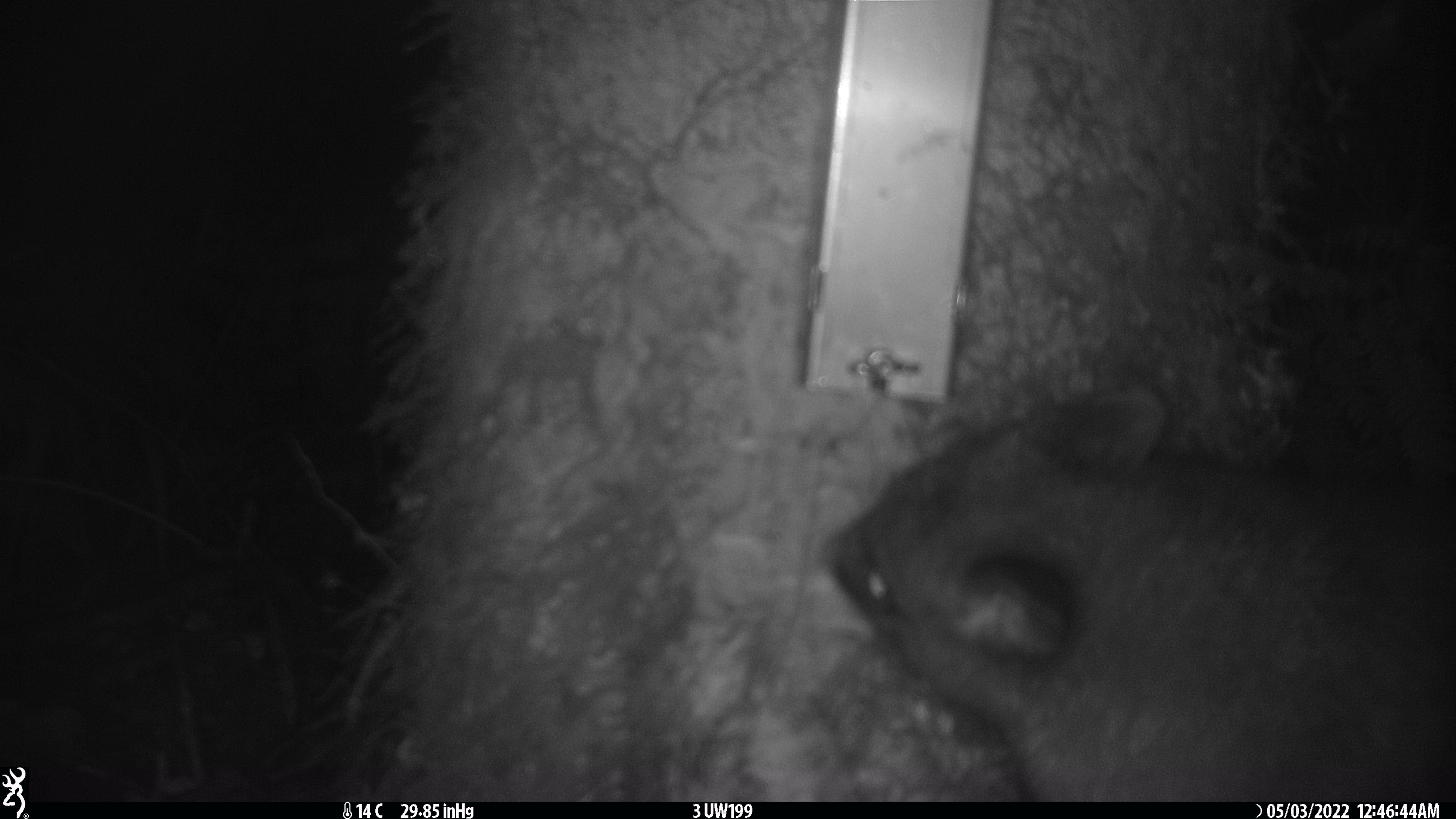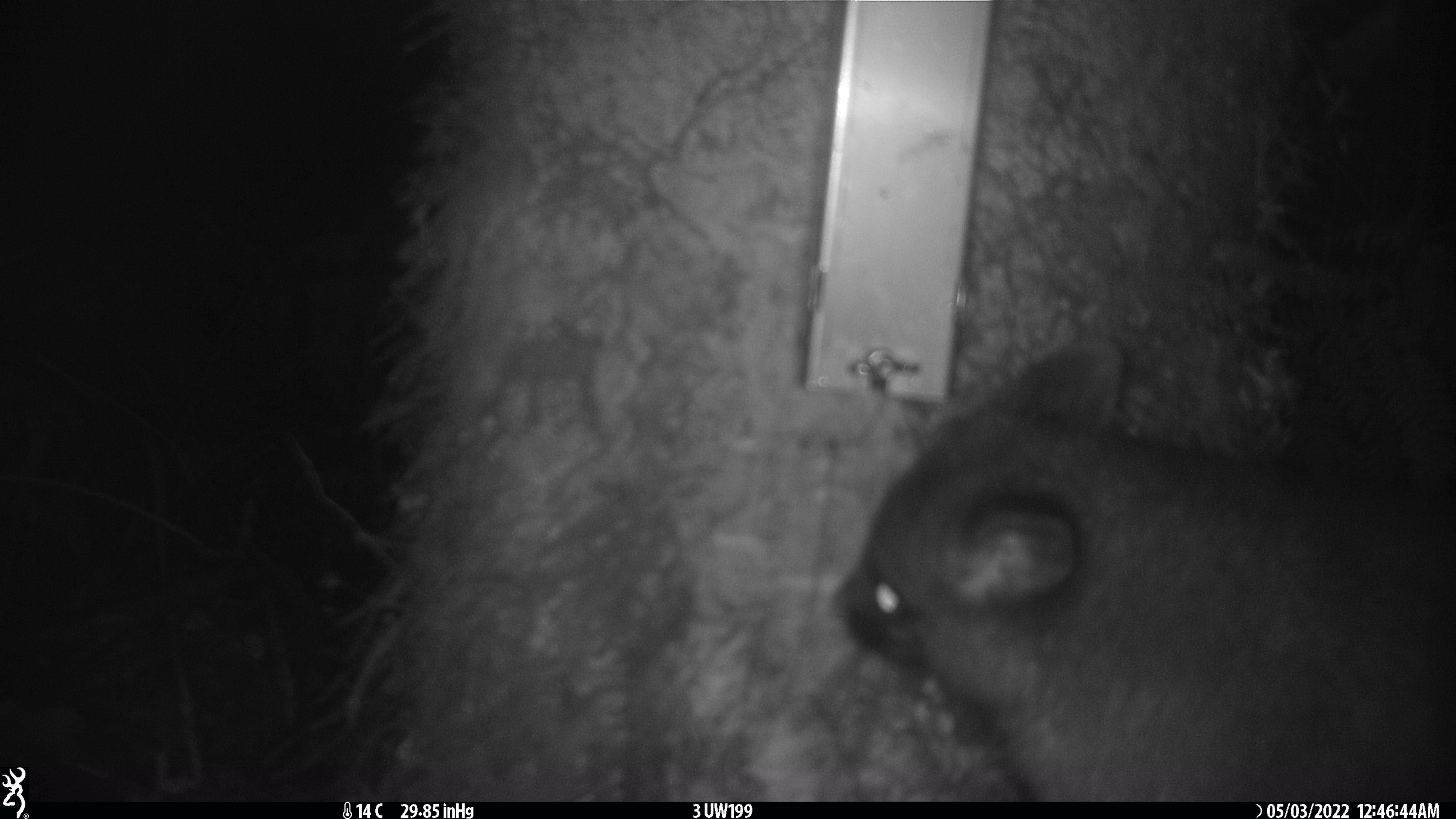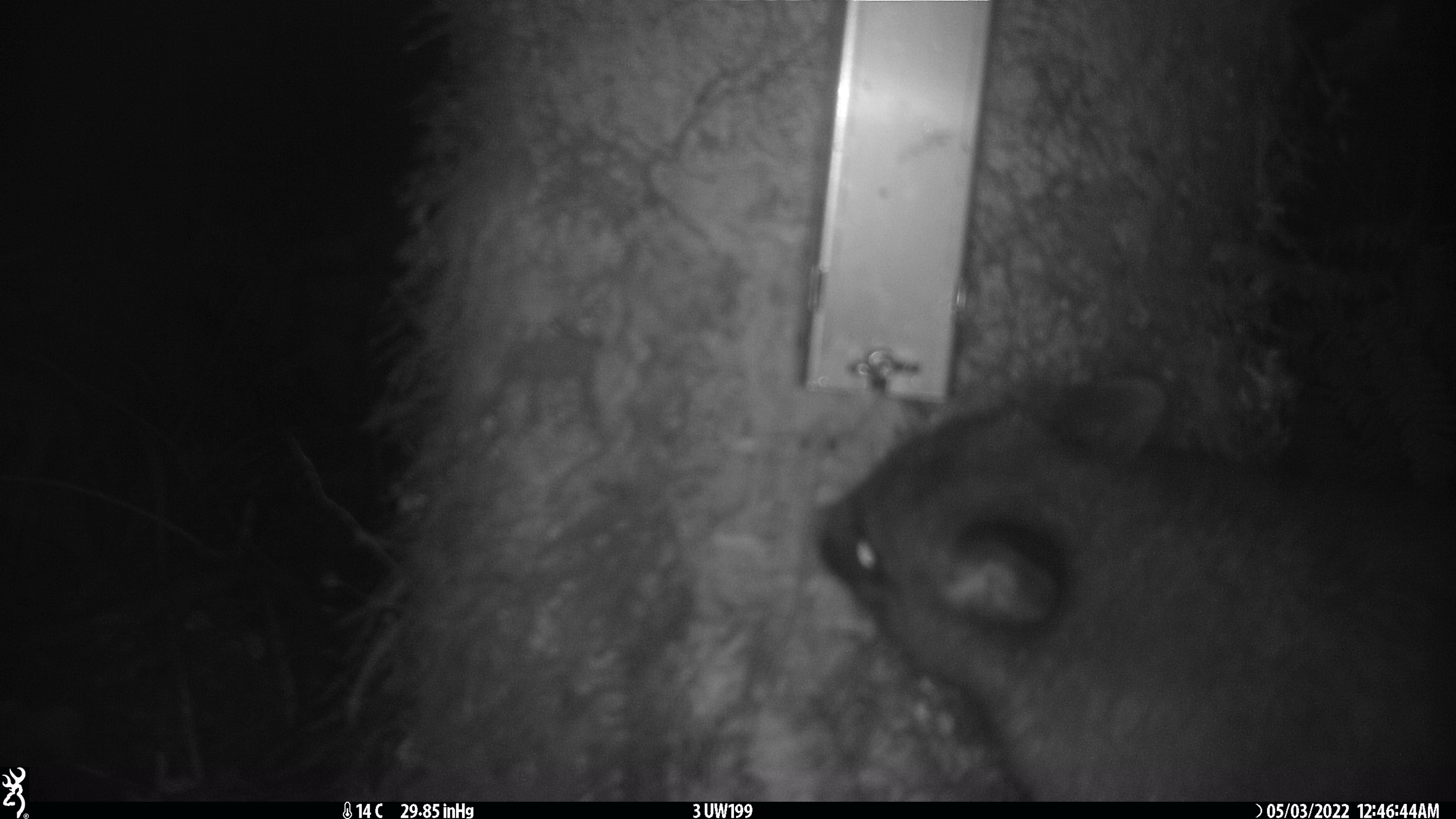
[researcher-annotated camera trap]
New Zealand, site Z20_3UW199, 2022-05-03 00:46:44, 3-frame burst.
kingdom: Animalia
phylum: Chordata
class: Mammalia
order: Diprotodontia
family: Phalangeridae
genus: Trichosurus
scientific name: Trichosurus vulpecula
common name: common brushtail possum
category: possum